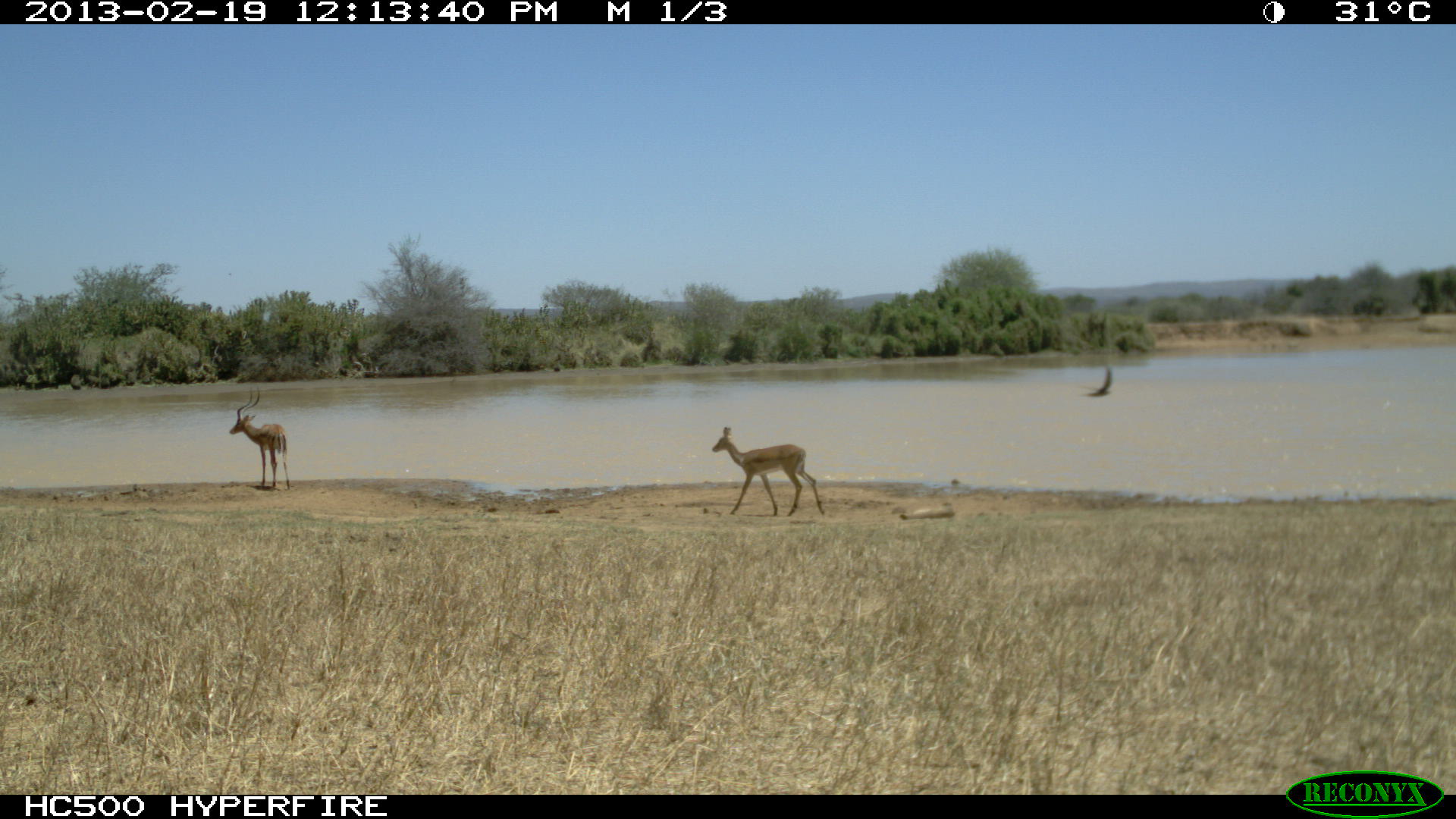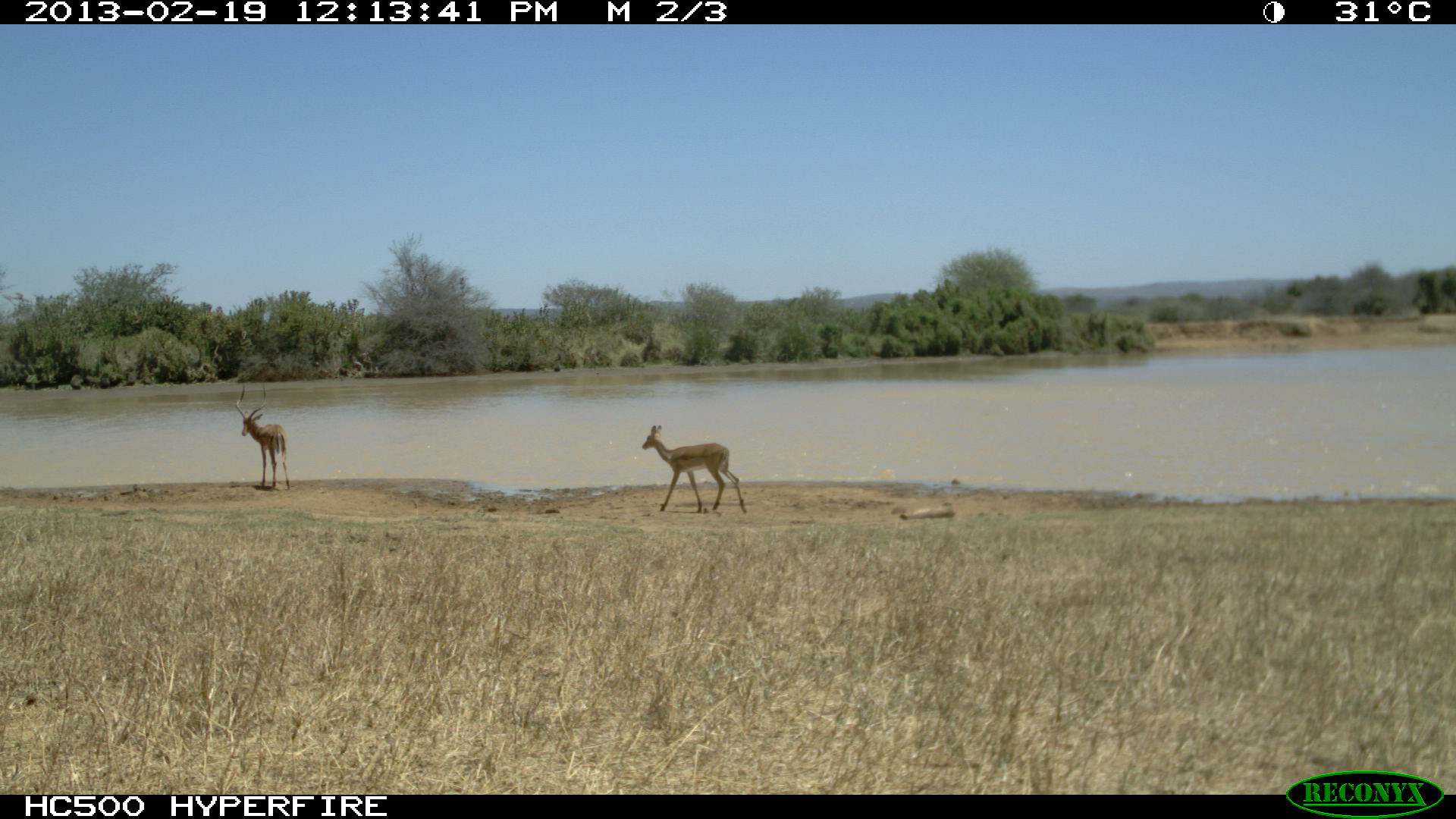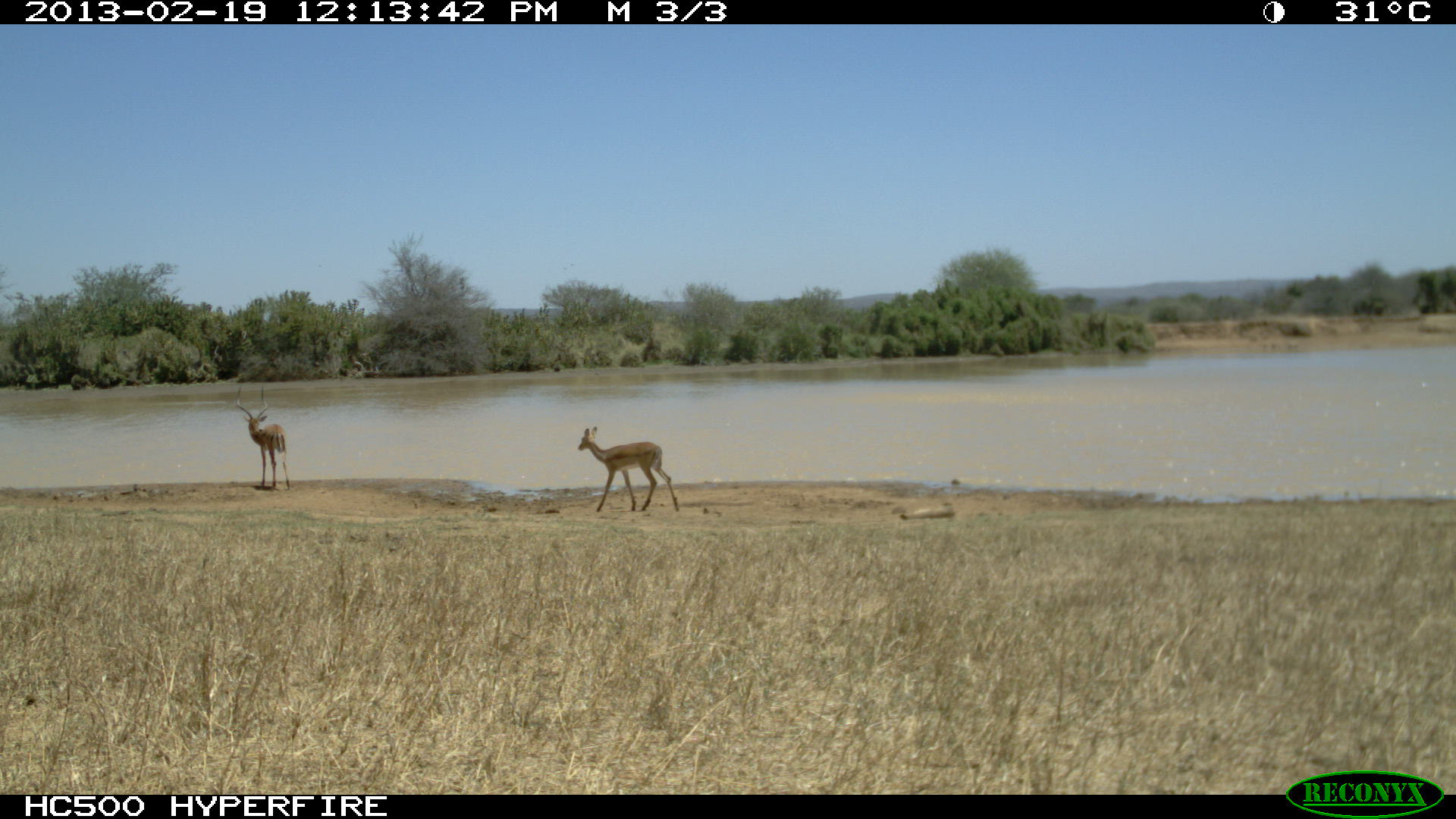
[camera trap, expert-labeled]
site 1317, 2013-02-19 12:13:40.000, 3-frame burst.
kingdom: Animalia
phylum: Chordata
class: Mammalia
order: Artiodactyla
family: Bovidae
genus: Aepyceros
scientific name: Aepyceros melampus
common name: impala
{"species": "Aepyceros melampus (impala)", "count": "1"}